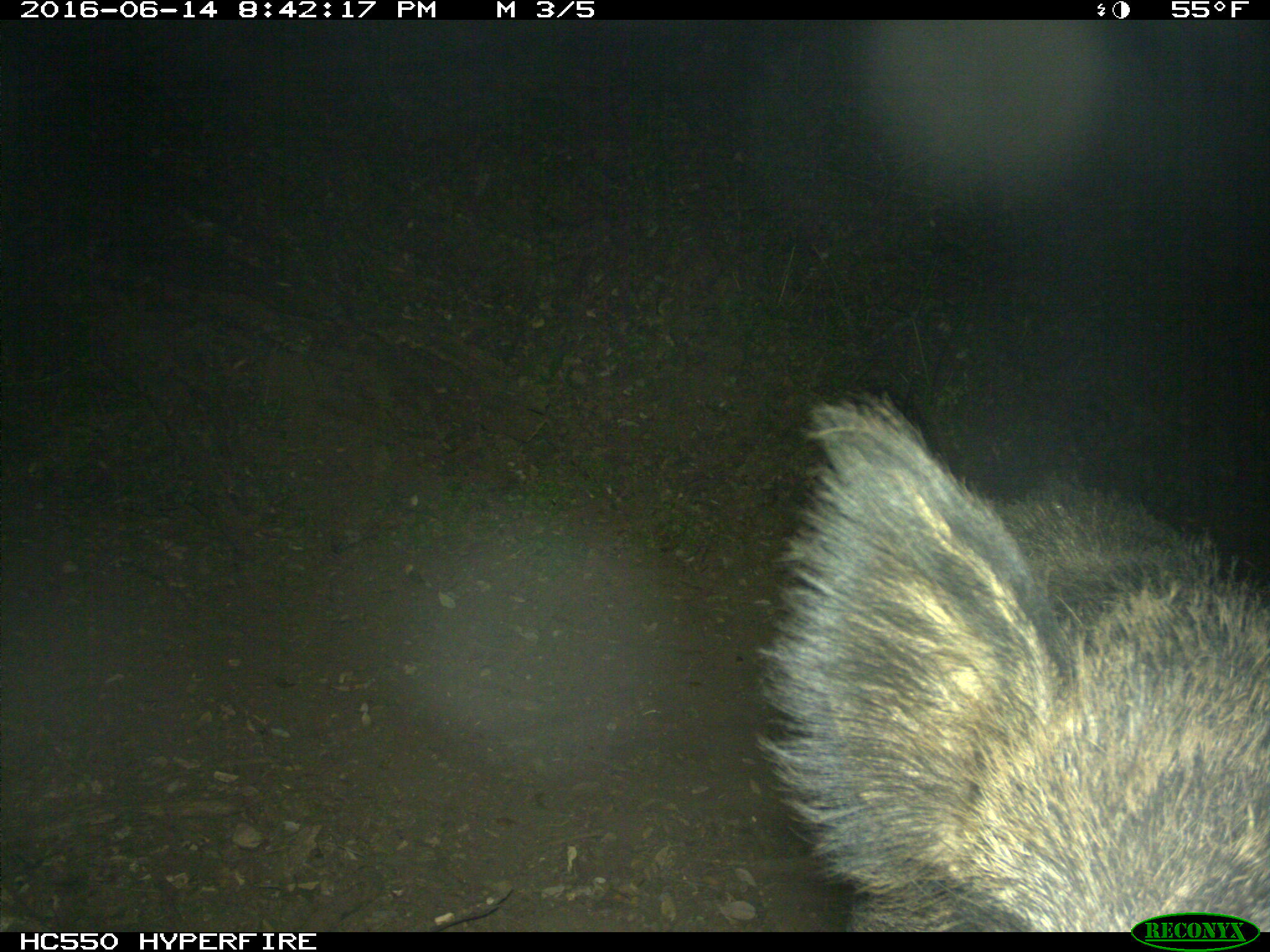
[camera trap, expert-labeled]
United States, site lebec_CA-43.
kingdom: Animalia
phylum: Chordata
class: Mammalia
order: Artiodactyla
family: Suidae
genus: Sus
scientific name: Sus scrofa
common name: wild boar